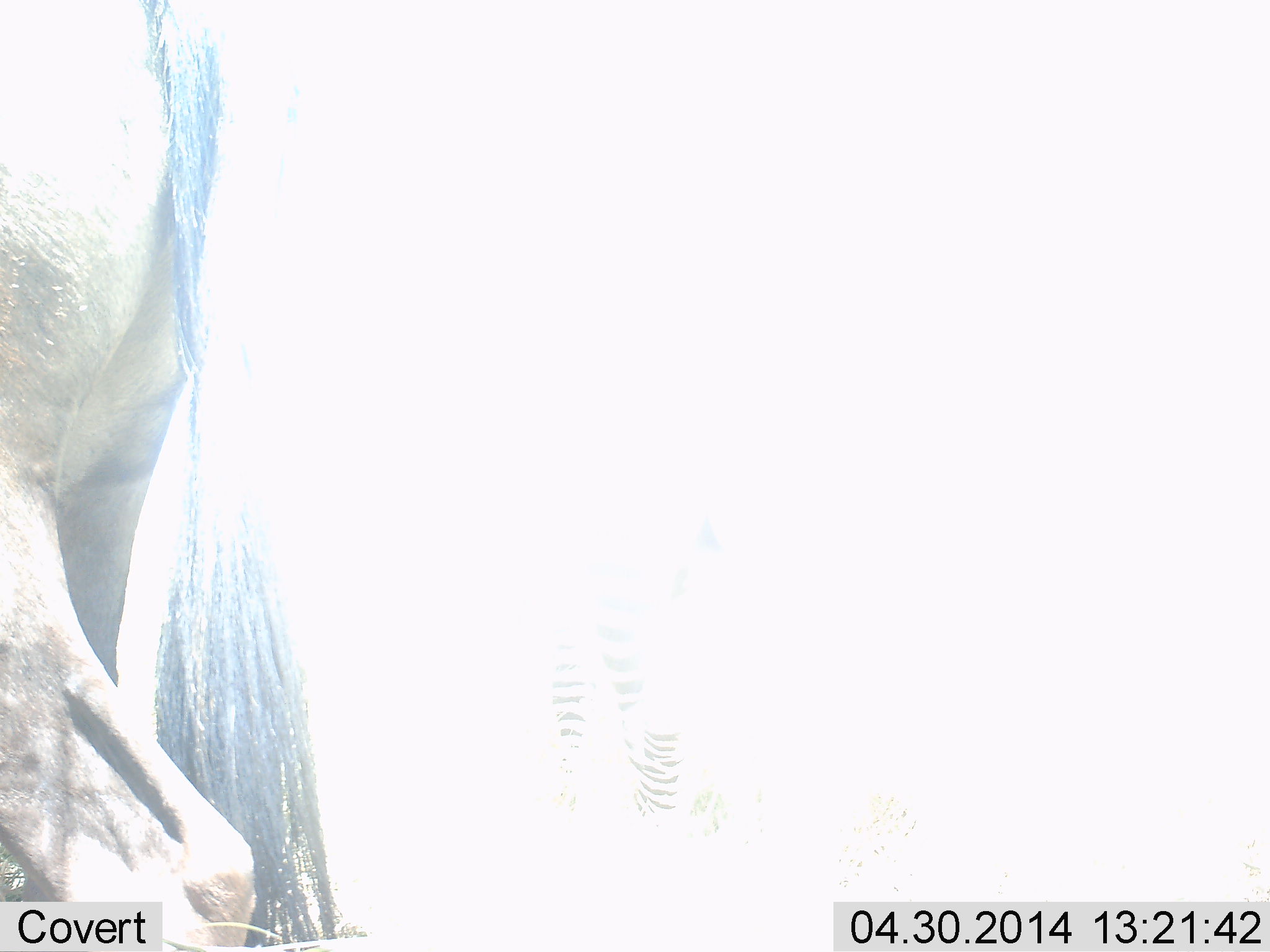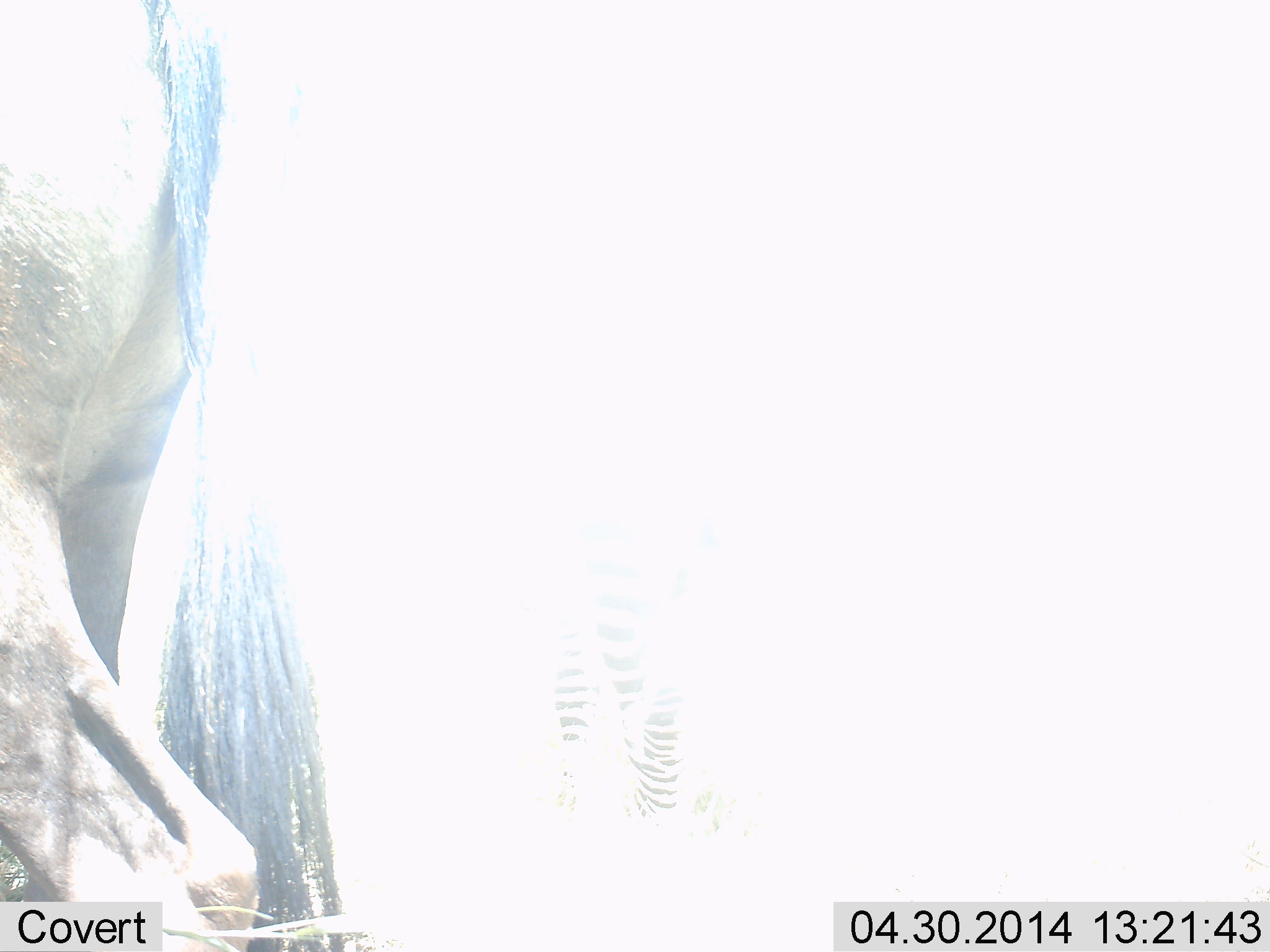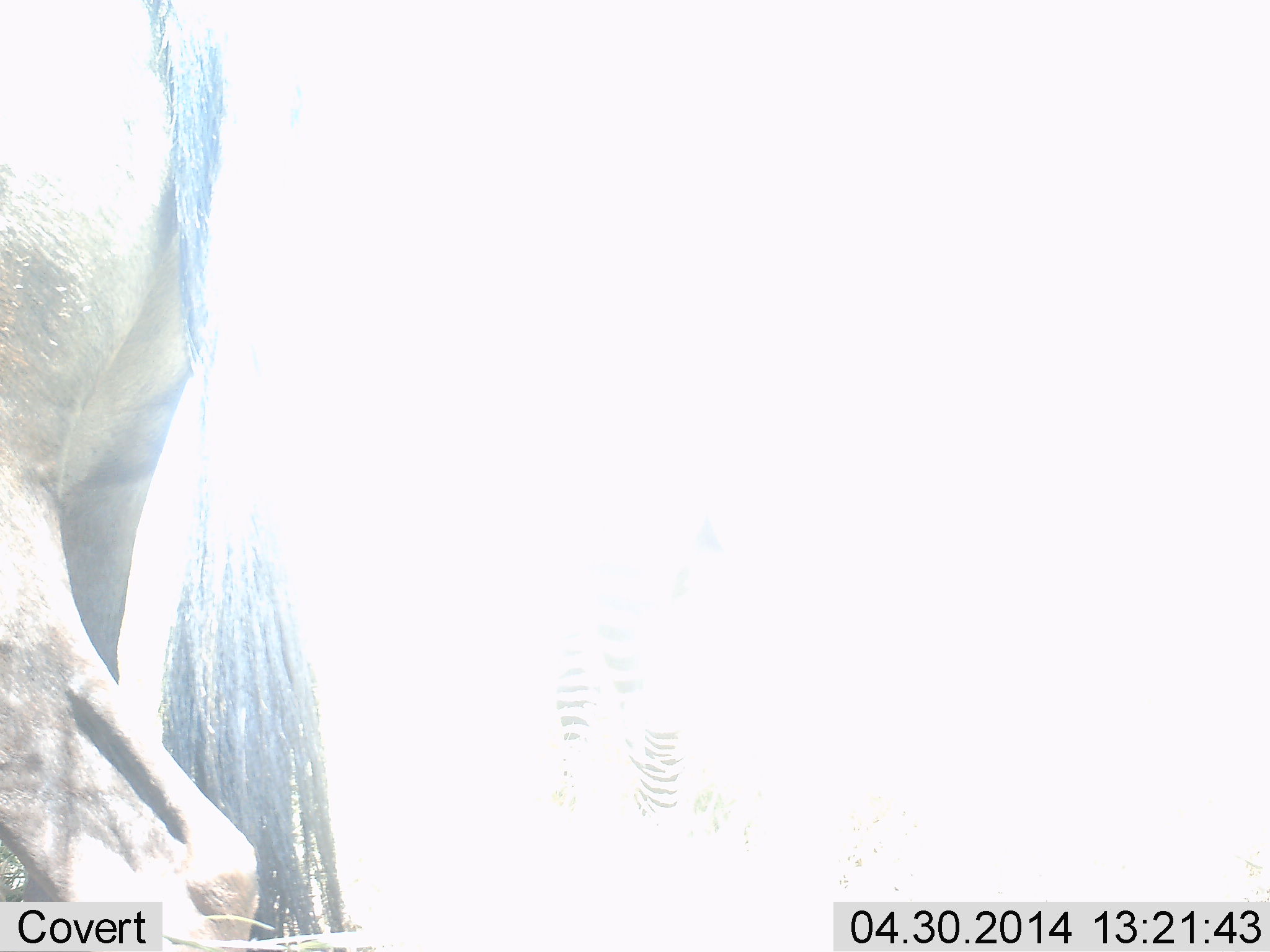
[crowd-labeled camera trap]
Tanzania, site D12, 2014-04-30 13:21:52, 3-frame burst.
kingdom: Animalia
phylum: Chordata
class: Mammalia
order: Artiodactyla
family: Bovidae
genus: Connochaetes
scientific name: Connochaetes taurinus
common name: blue wildebeest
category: wildebeest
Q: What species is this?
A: Wildebeest (blue wildebeest) (Connochaetes taurinus).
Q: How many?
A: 1.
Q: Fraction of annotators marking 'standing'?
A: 100%.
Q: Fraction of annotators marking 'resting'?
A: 0%.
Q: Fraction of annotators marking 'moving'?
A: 0%.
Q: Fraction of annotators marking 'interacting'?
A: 0%.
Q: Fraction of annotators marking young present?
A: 0%.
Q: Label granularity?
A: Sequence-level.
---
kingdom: Animalia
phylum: Chordata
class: Mammalia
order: Perissodactyla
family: Equidae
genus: Equus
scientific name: Equus quagga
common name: plains zebra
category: zebra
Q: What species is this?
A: Zebra (plains zebra) (Equus quagga).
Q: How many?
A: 1.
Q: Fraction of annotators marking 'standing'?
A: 92%.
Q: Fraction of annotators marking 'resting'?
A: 0%.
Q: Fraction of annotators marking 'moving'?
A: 0%.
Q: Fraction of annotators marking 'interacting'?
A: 0%.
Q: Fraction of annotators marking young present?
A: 0%.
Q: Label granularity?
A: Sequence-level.